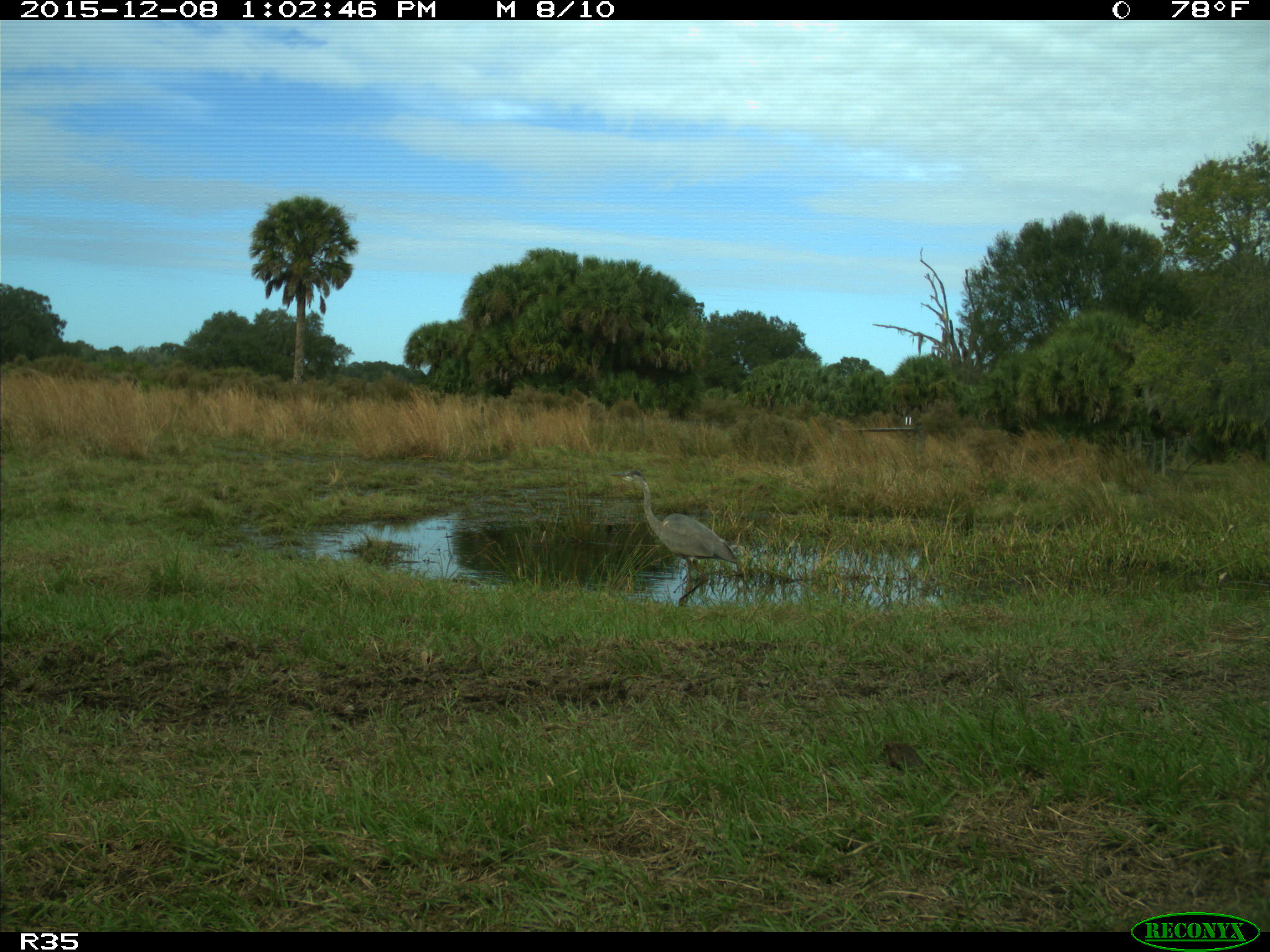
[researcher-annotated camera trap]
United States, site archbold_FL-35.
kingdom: Animalia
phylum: Chordata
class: Aves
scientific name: Aves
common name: birds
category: unidentified bird